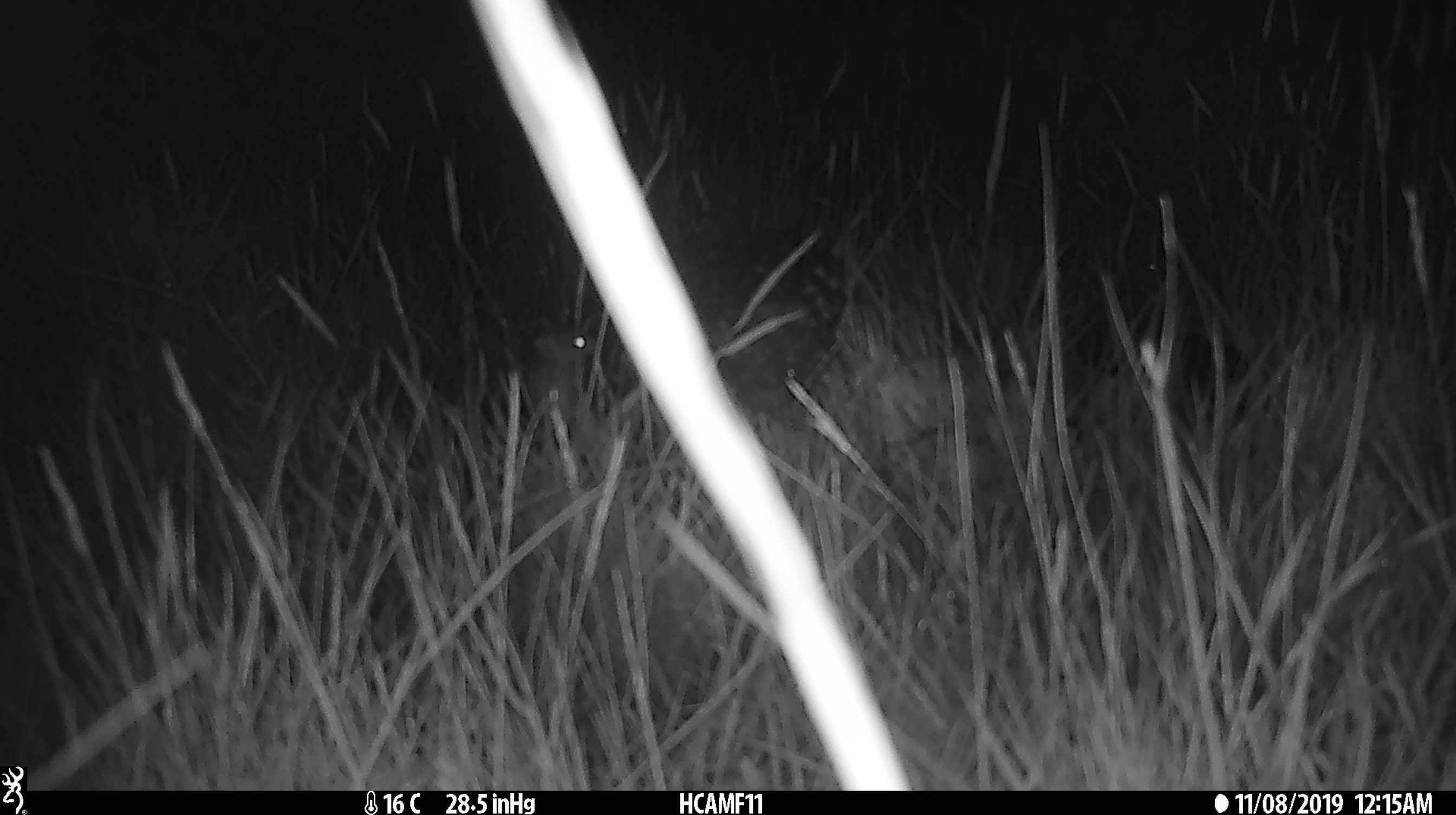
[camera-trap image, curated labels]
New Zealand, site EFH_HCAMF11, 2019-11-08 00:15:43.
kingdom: Animalia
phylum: Chordata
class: Mammalia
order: Rodentia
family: Muridae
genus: Mus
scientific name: Mus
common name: mouse